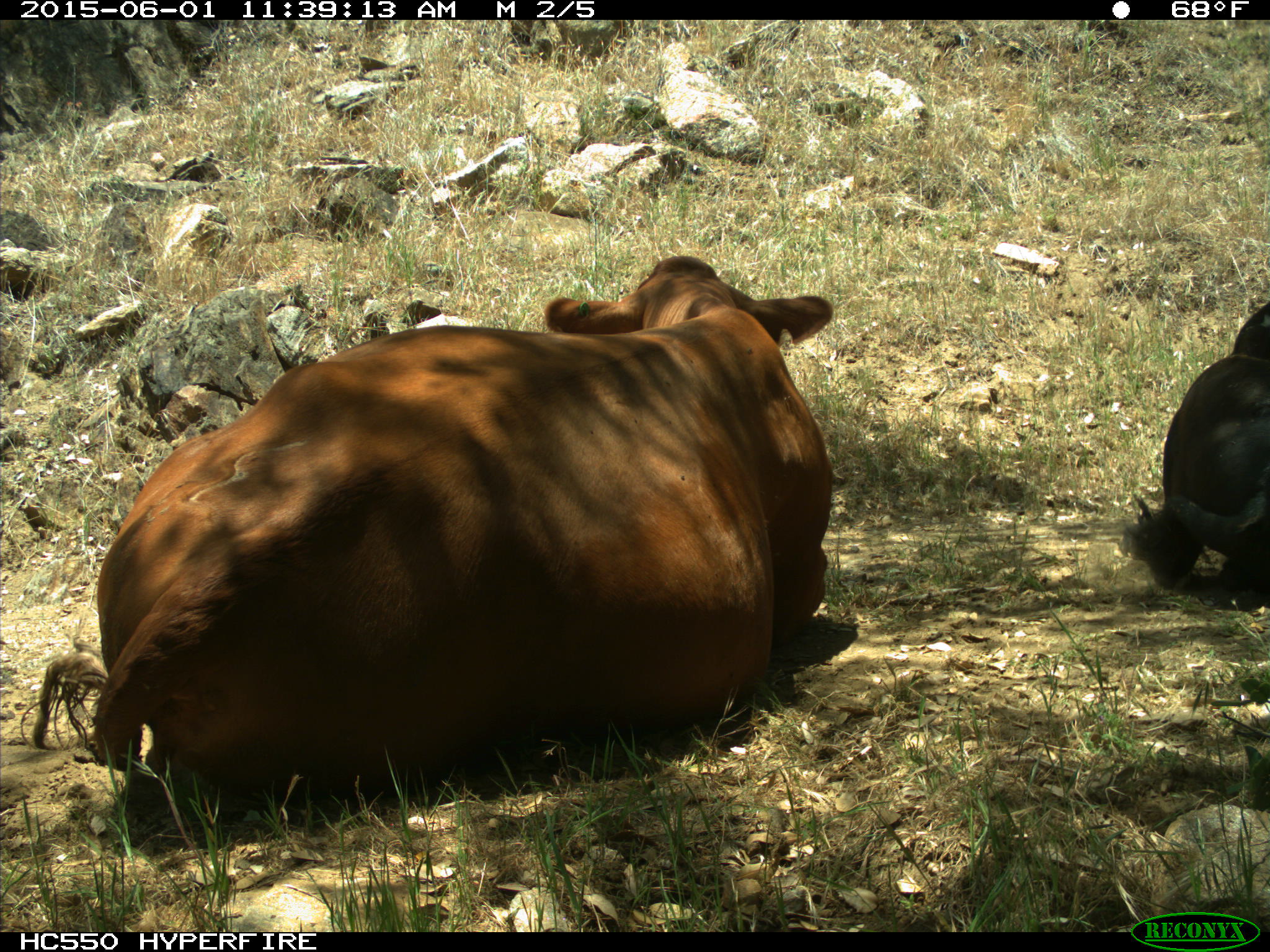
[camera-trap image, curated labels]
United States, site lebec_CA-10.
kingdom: Animalia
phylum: Chordata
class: Mammalia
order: Artiodactyla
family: Bovidae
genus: Bos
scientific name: Bos taurus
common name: domestic cow